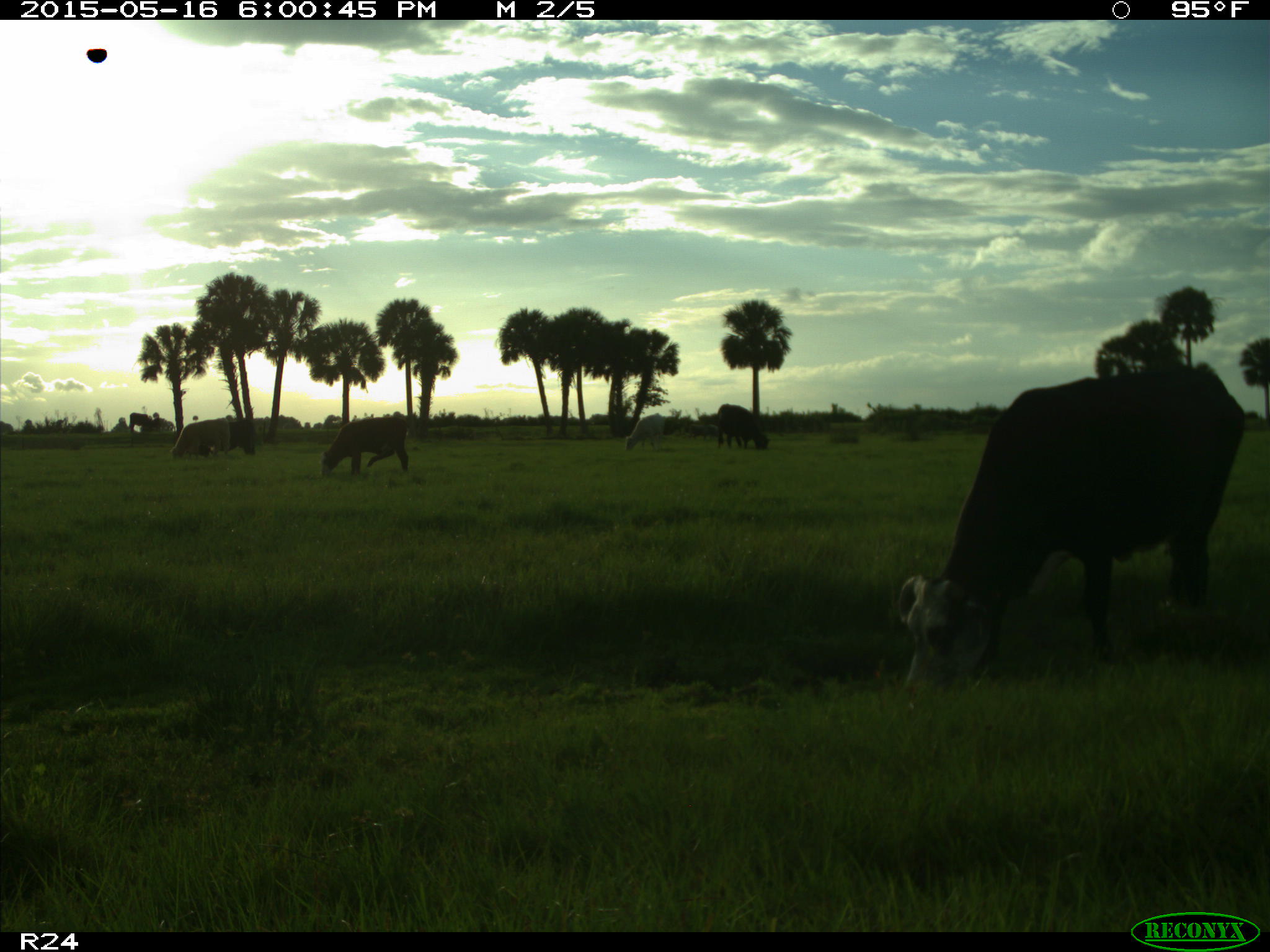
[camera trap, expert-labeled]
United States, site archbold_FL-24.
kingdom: Animalia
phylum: Chordata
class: Mammalia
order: Artiodactyla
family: Bovidae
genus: Bos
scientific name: Bos taurus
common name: domestic cow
Bos taurus (domestic cow).